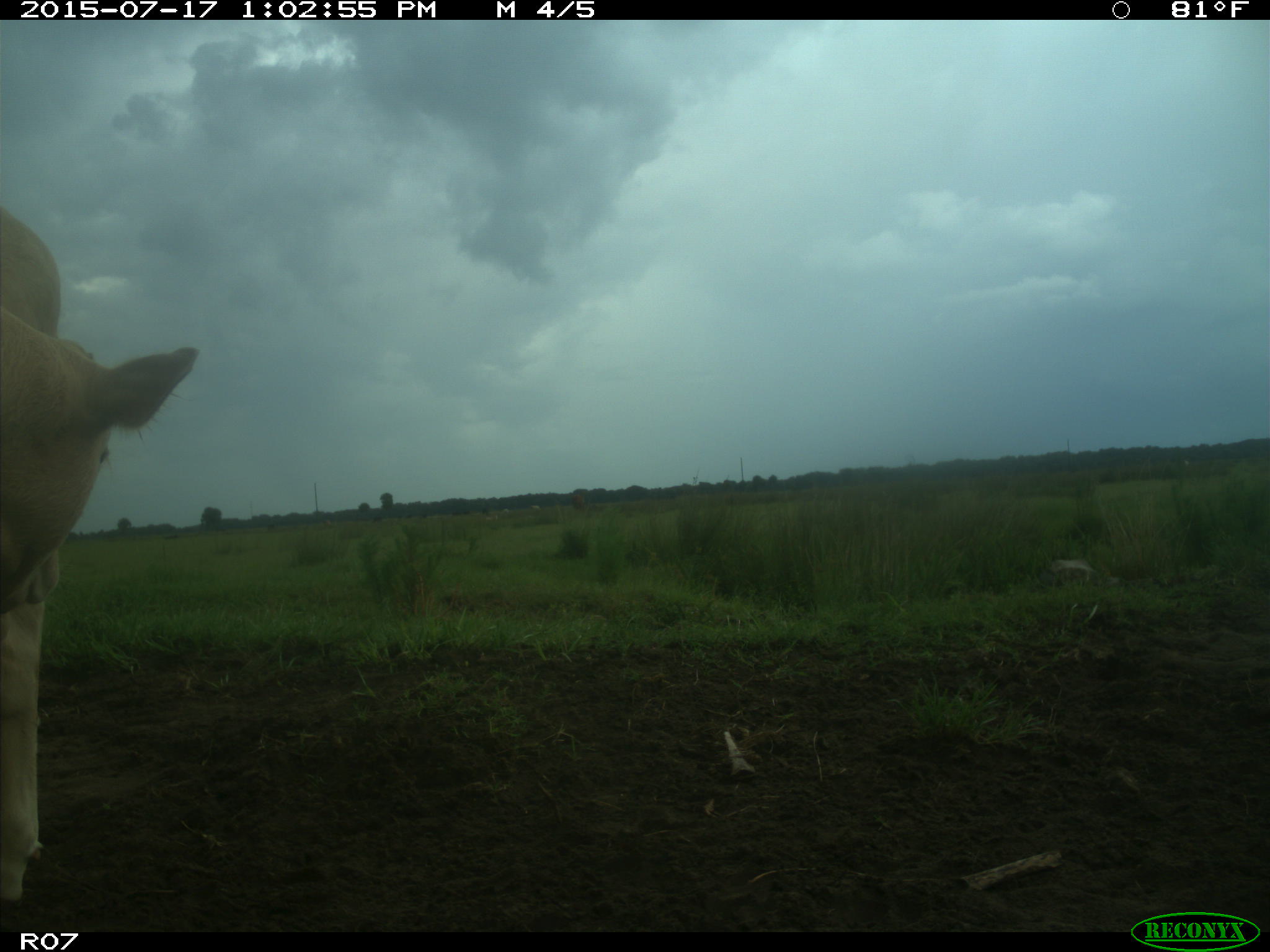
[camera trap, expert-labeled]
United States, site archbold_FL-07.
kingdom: Animalia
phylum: Chordata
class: Mammalia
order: Artiodactyla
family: Bovidae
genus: Bos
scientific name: Bos taurus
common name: domestic cow